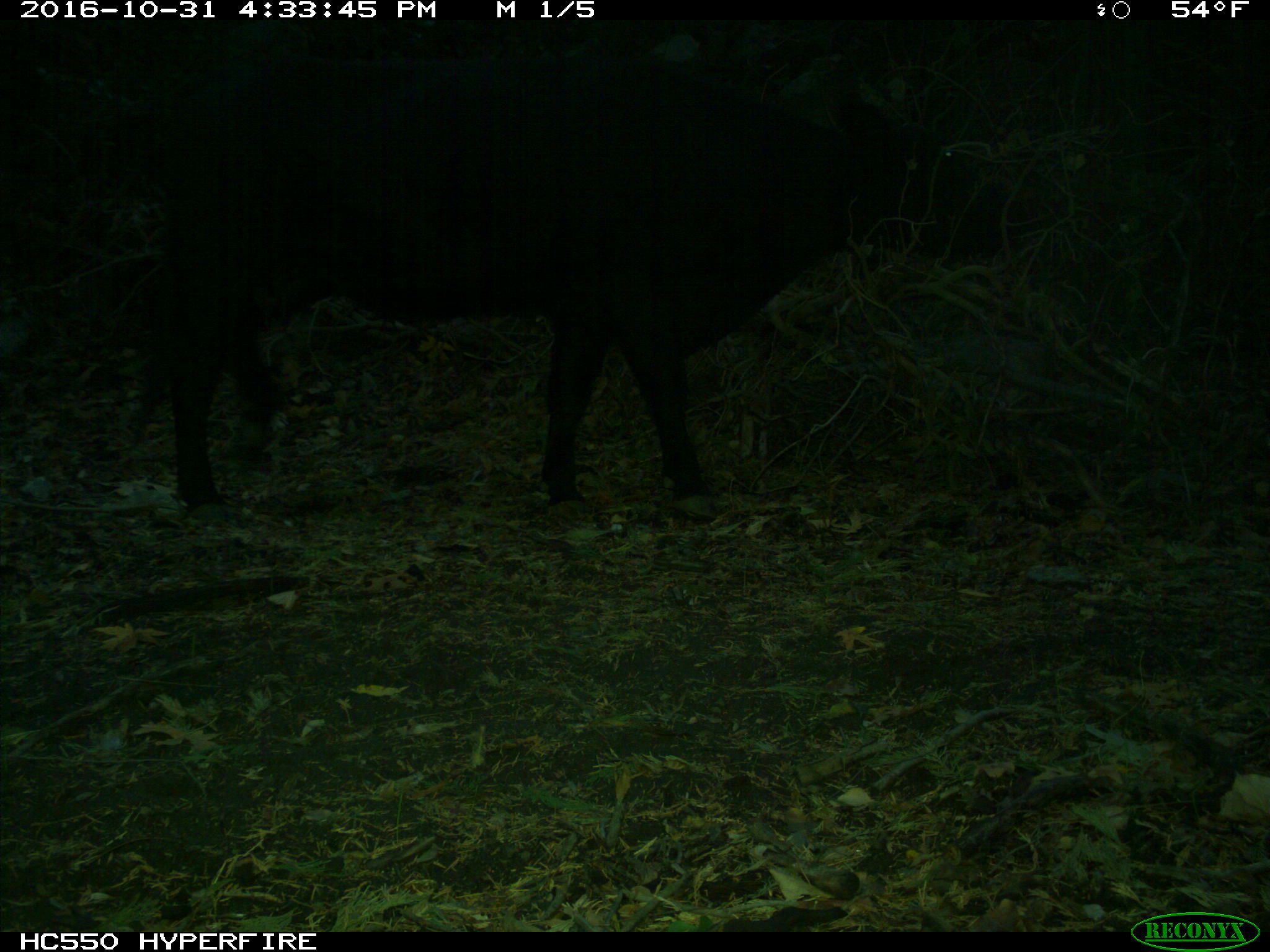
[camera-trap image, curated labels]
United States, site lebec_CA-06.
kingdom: Animalia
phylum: Chordata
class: Mammalia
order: Artiodactyla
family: Bovidae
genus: Bos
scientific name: Bos taurus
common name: domestic cow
Bos taurus (domestic cow).